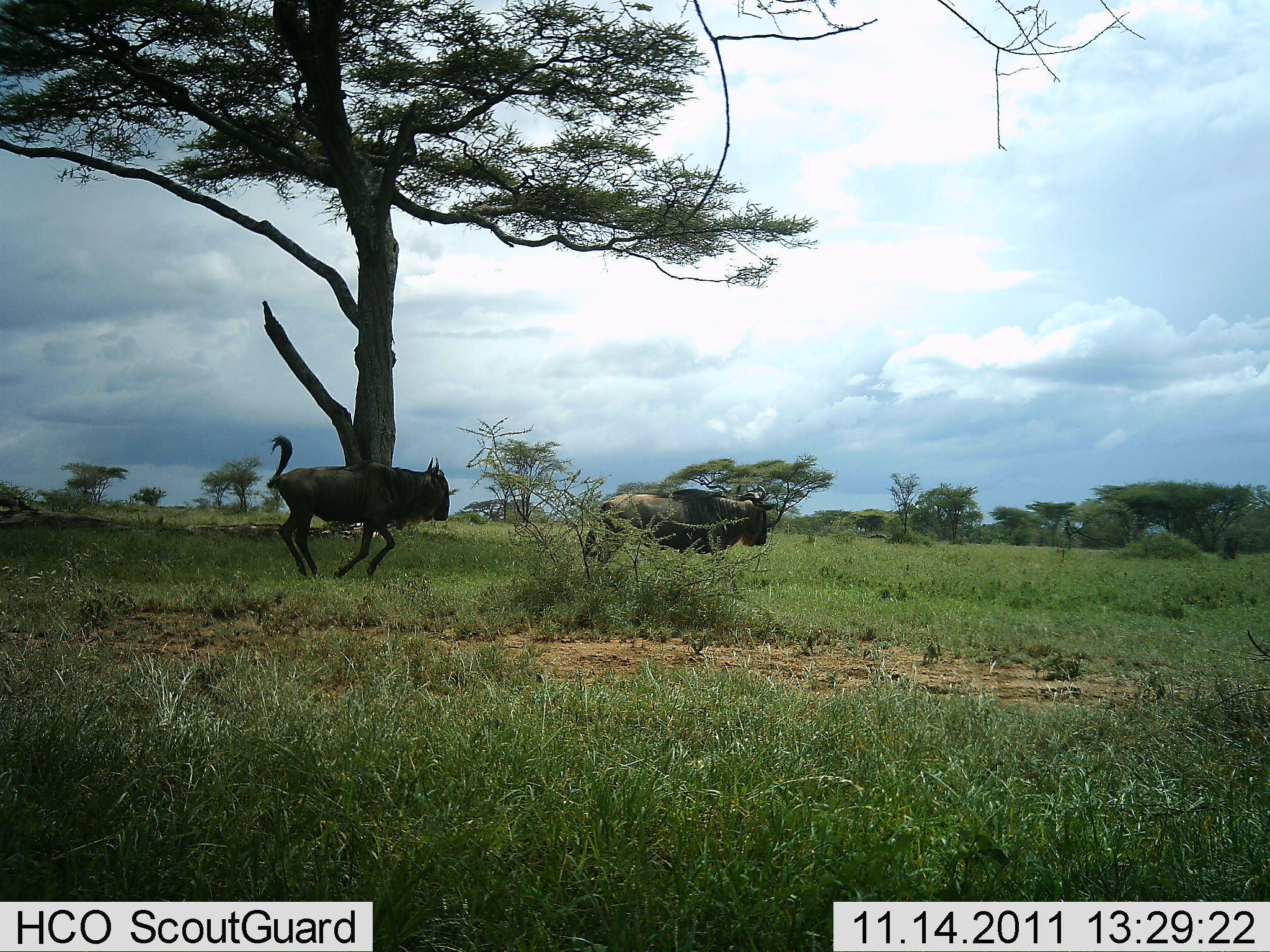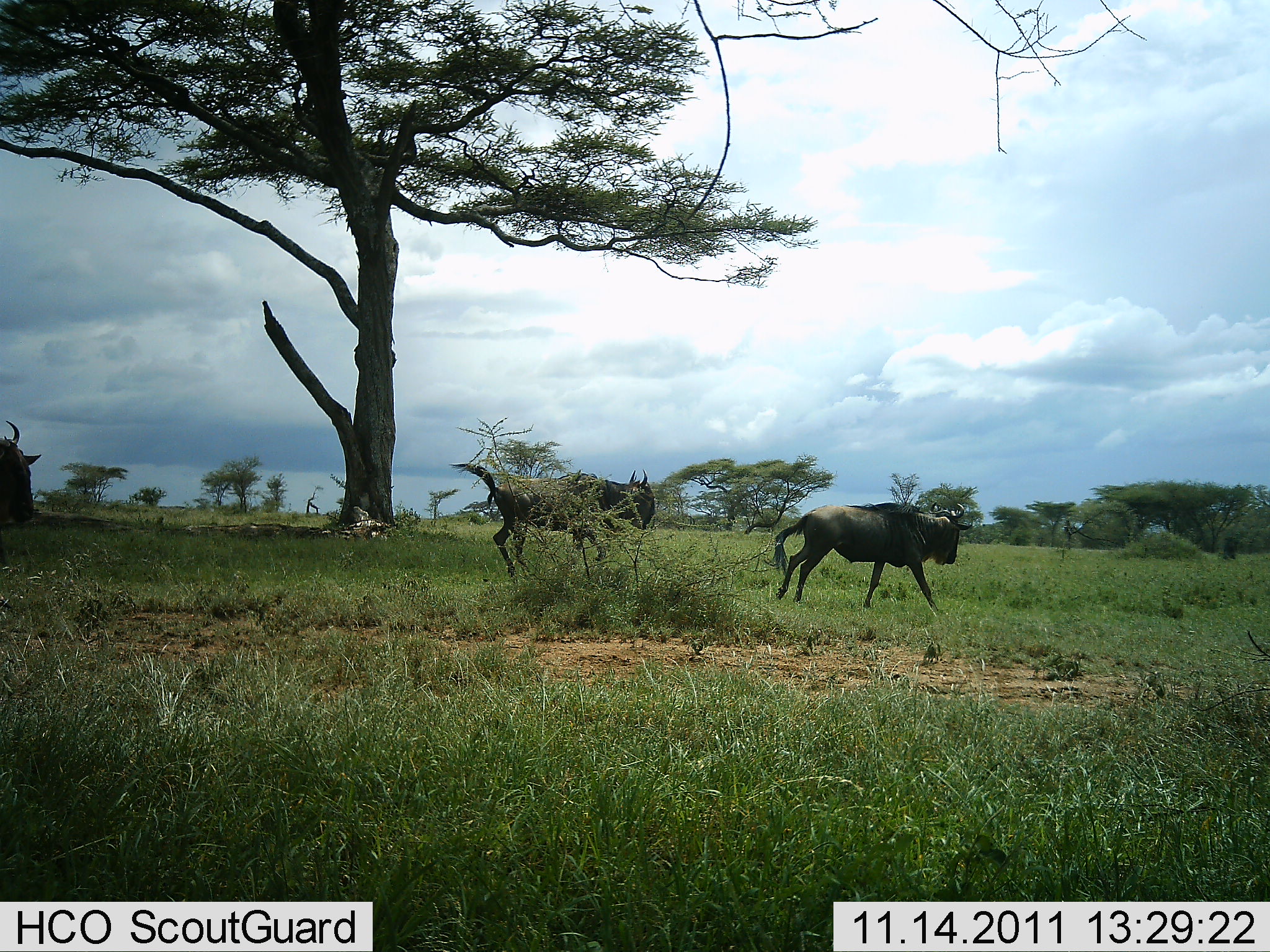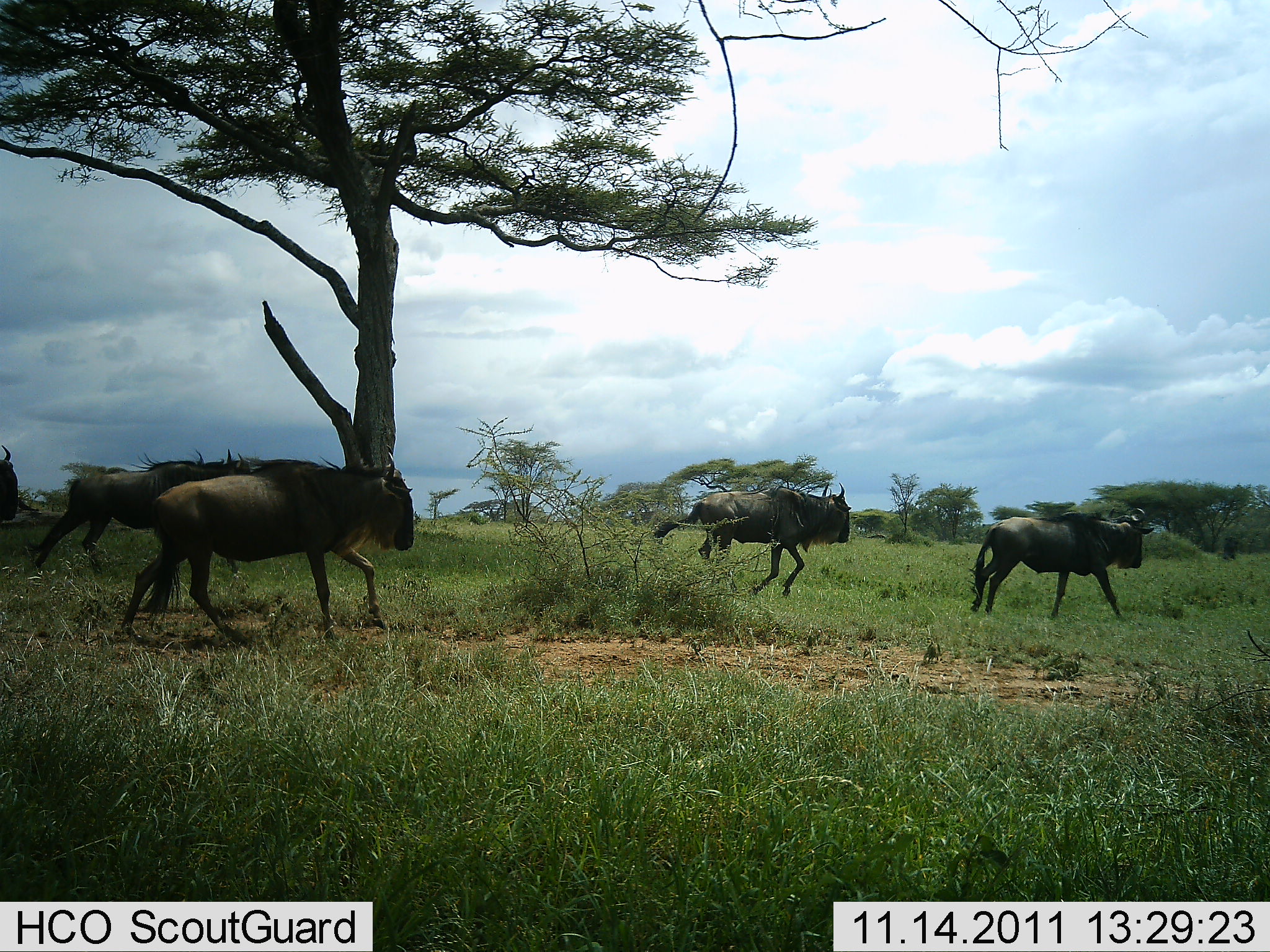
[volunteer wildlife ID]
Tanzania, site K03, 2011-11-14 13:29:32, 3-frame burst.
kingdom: Animalia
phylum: Chordata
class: Mammalia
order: Artiodactyla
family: Bovidae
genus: Connochaetes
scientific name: Connochaetes taurinus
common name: blue wildebeest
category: wildebeest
Wildebeest (blue wildebeest) (Connochaetes taurinus), count 5. Behavior (volunteer vote fractions): standing 0%, resting 0%, moving 100%, interacting 0%. Young present (vote fraction): 0%. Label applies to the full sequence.